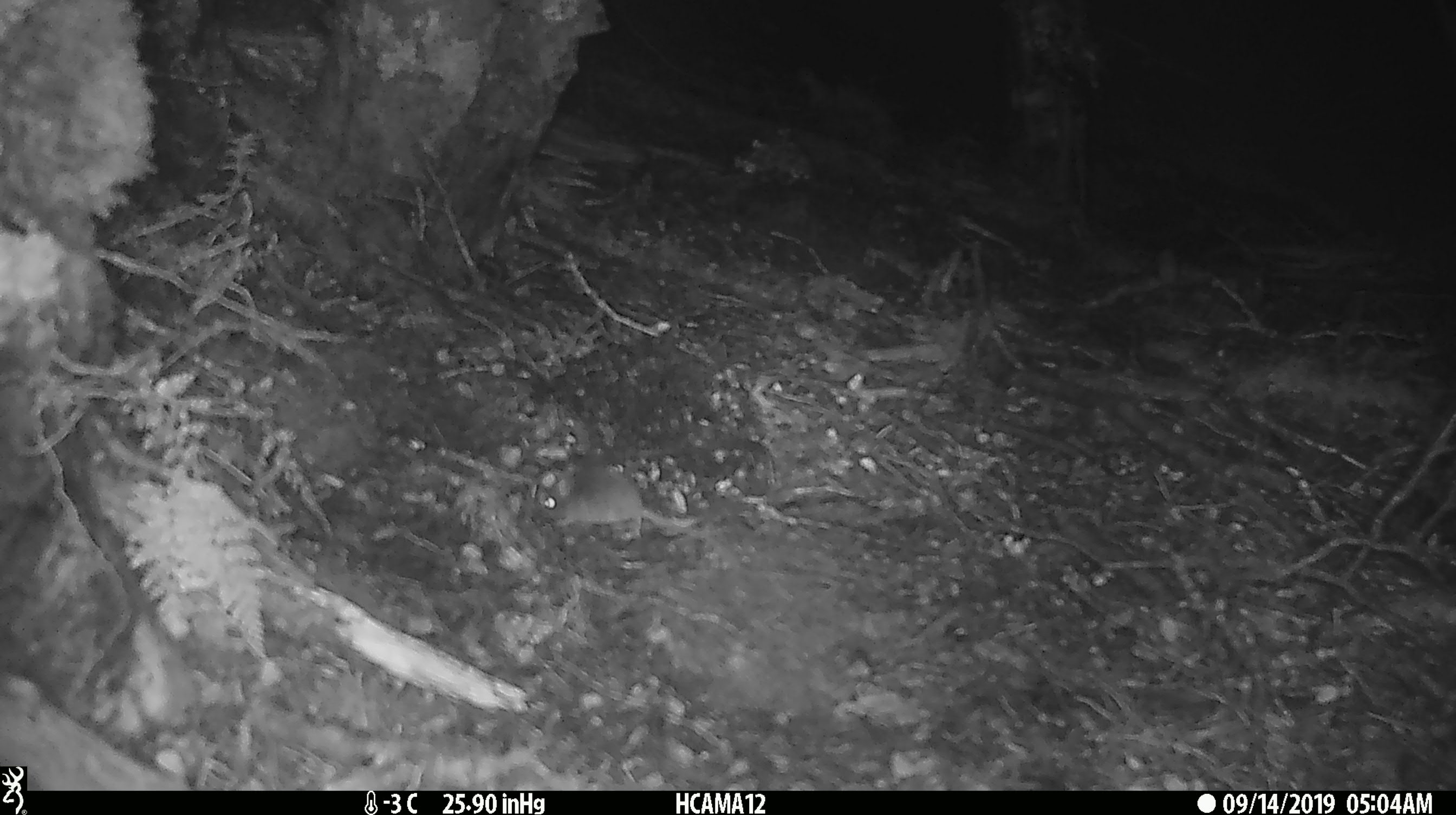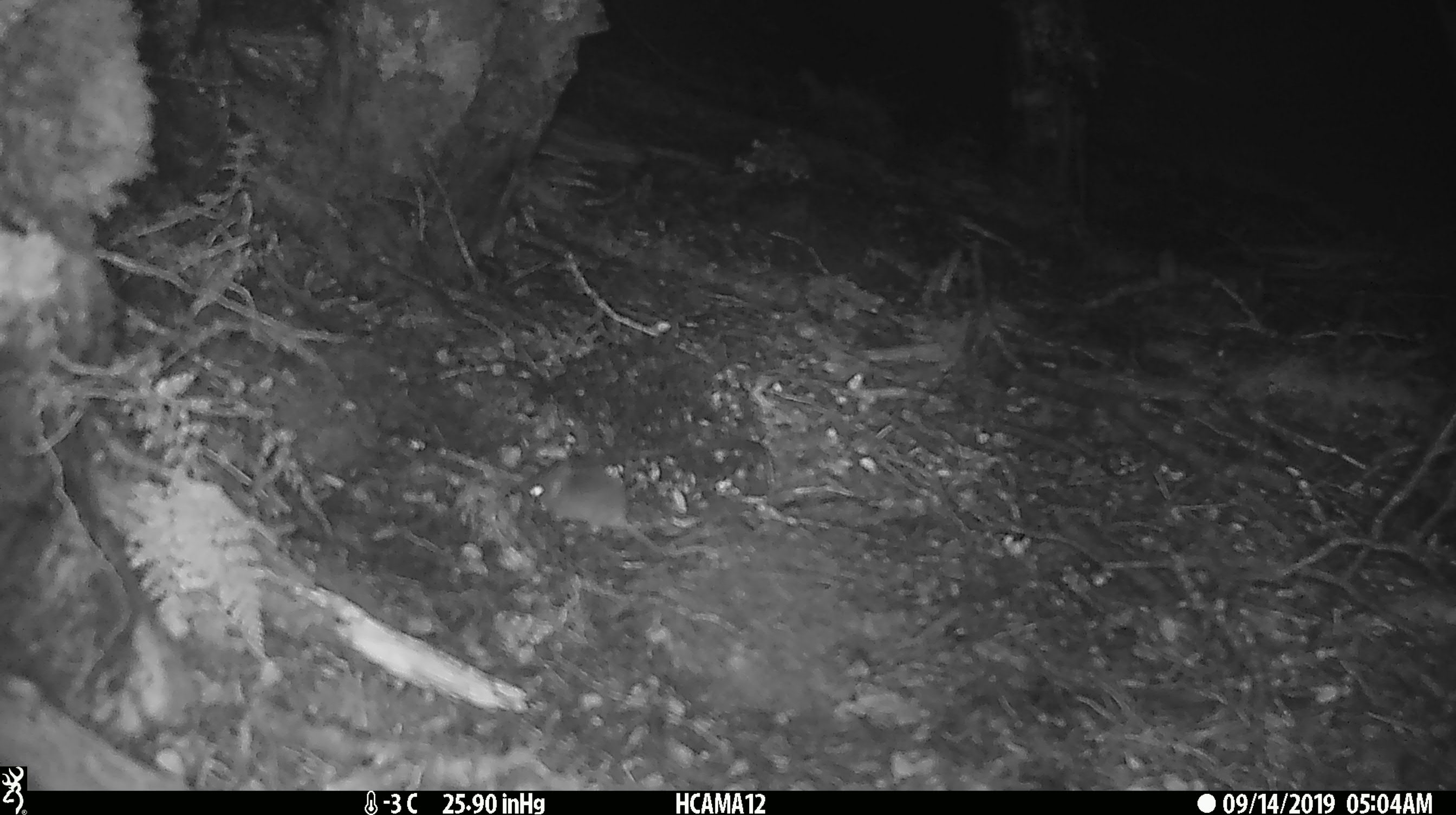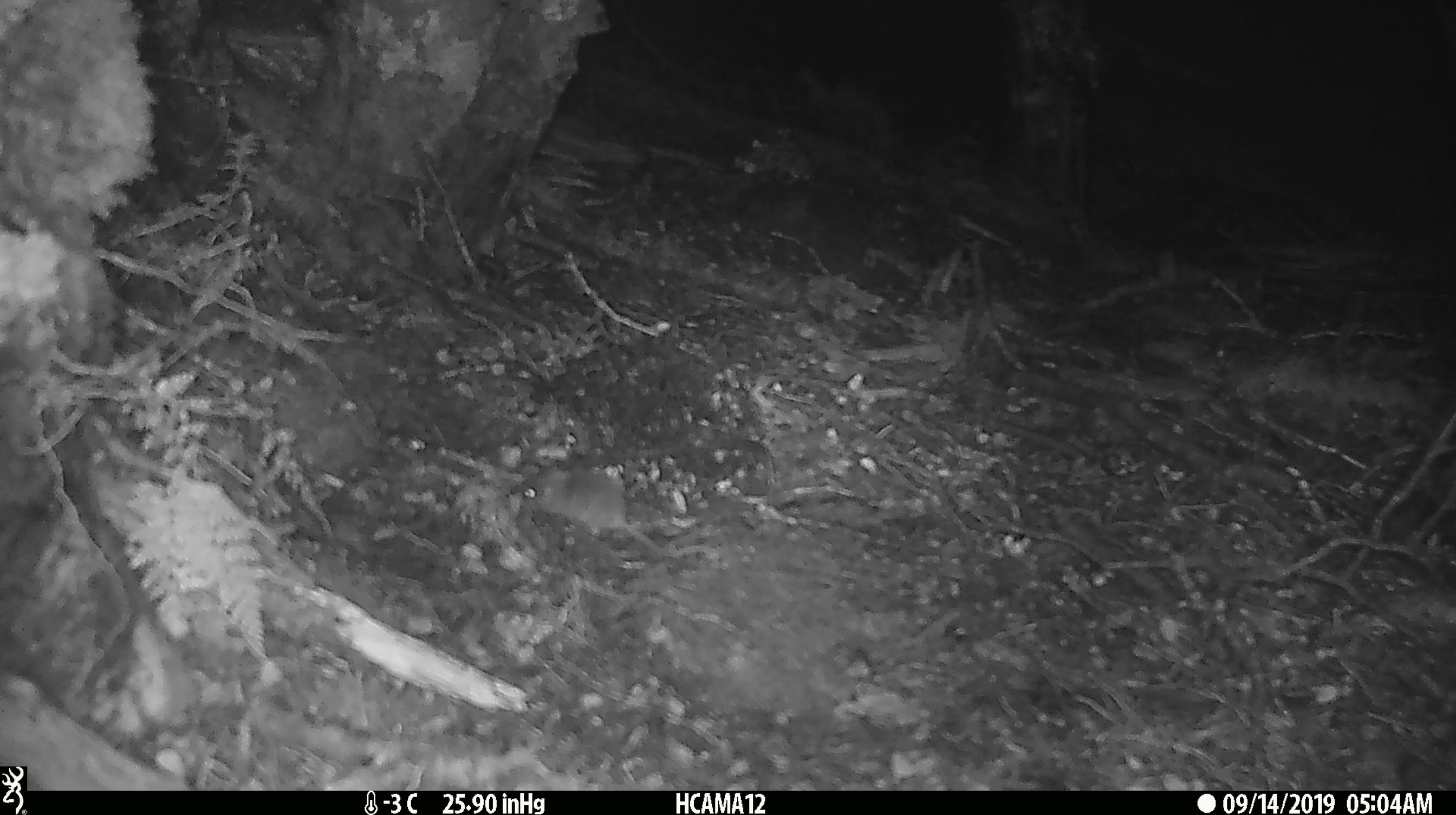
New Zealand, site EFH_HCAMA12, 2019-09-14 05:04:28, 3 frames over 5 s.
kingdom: Animalia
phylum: Chordata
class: Mammalia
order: Rodentia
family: Muridae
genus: Mus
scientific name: Mus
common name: mouse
Mouse (Mus).